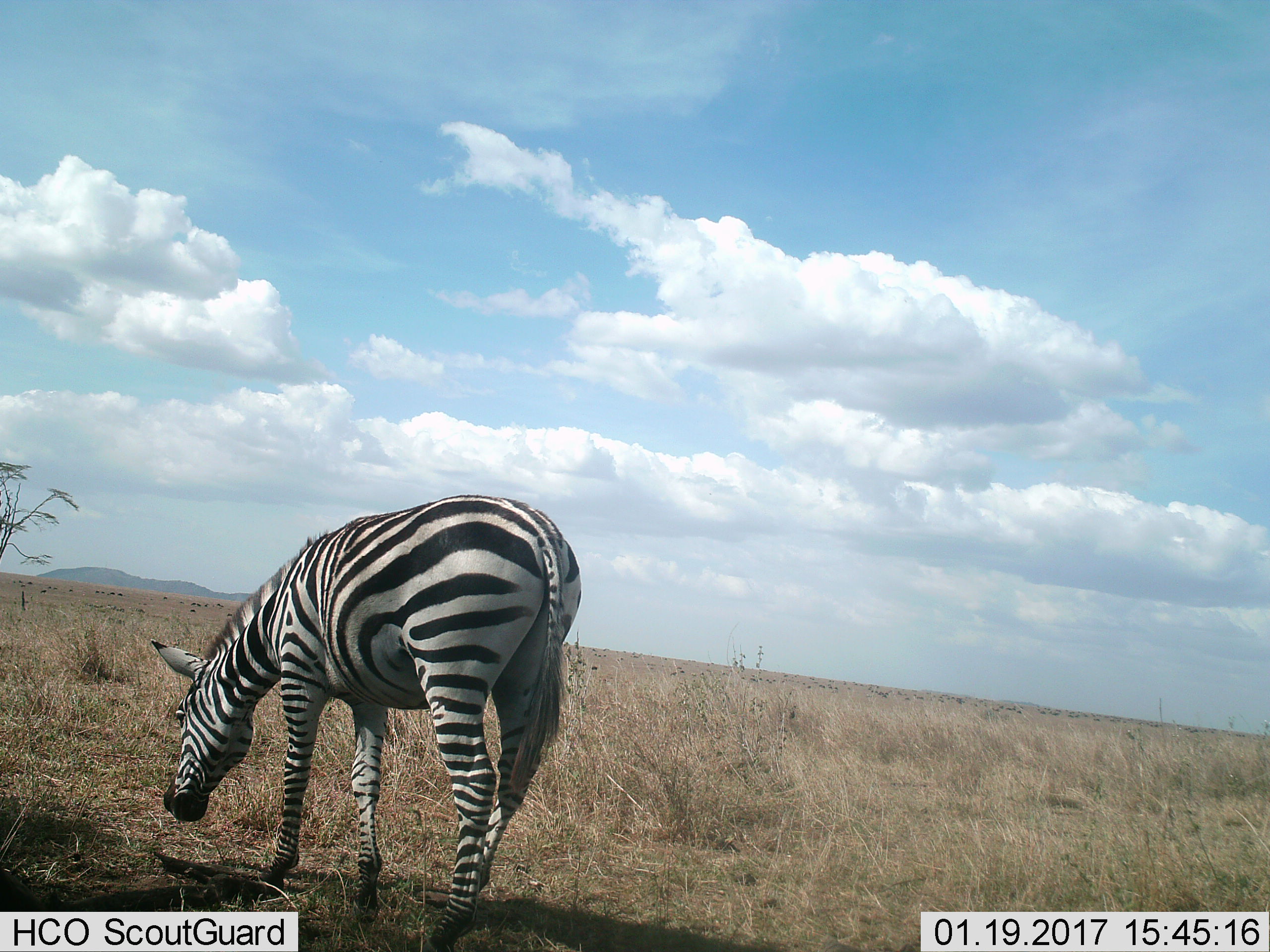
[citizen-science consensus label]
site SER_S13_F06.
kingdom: Animalia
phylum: Chordata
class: Mammalia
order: Perissodactyla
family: Equidae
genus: Equus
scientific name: Equus quagga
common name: plains zebra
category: zebraplains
Zebraplains (plains zebra) (Equus quagga), count 1. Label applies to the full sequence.